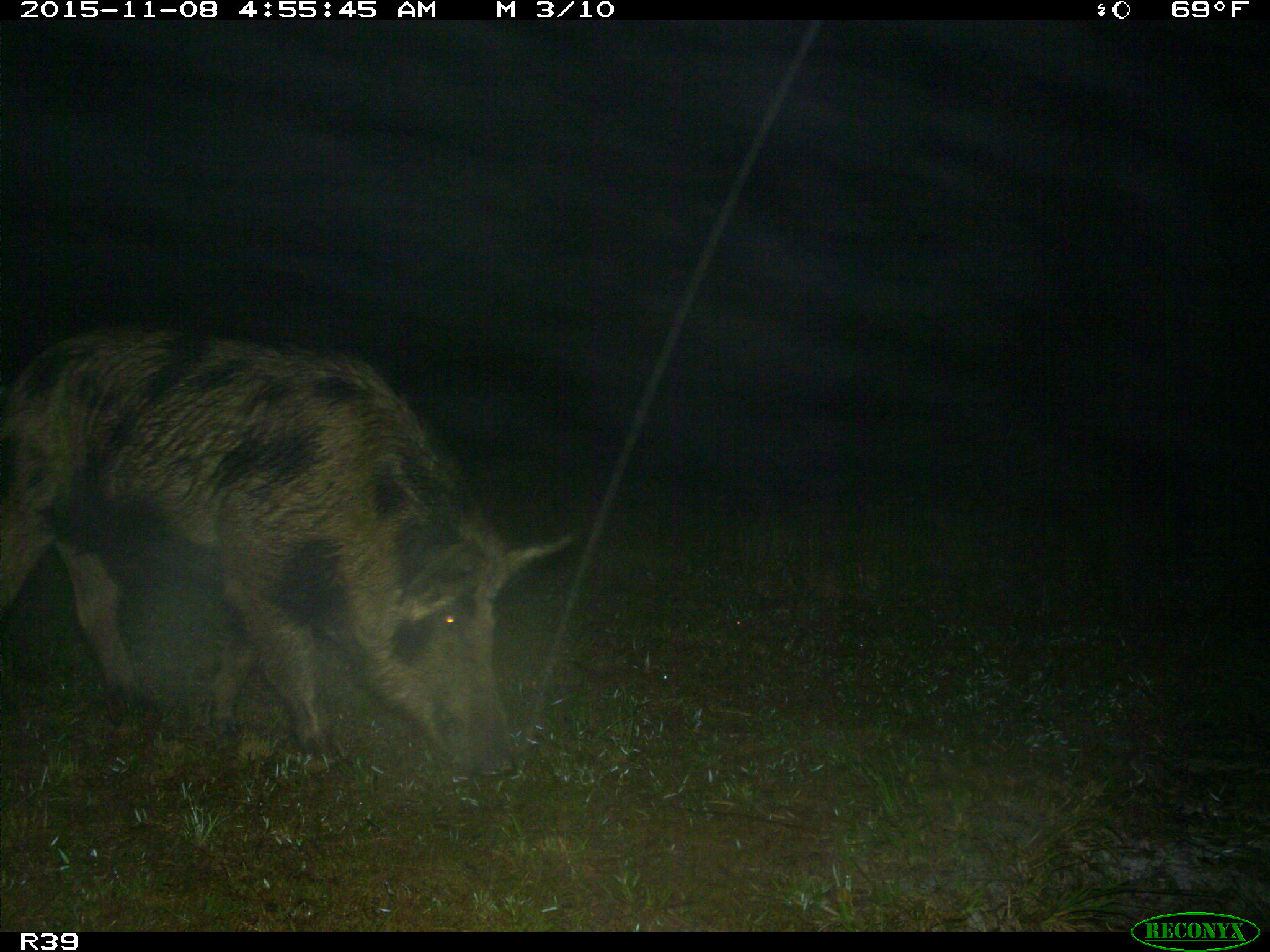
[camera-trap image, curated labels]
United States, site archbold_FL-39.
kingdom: Animalia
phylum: Chordata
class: Mammalia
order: Artiodactyla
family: Suidae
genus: Sus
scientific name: Sus scrofa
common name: wild boar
Sus scrofa (wild boar).